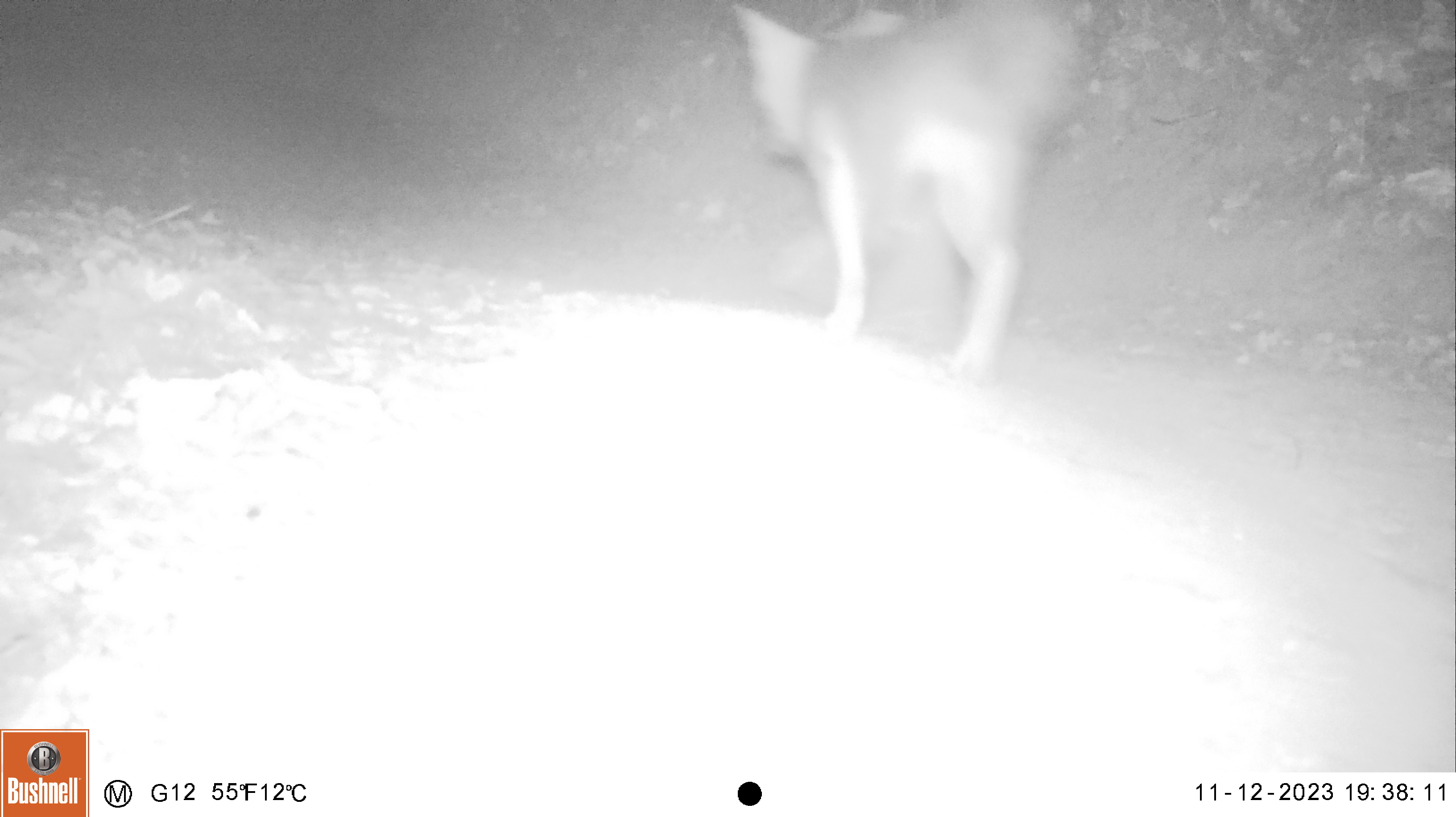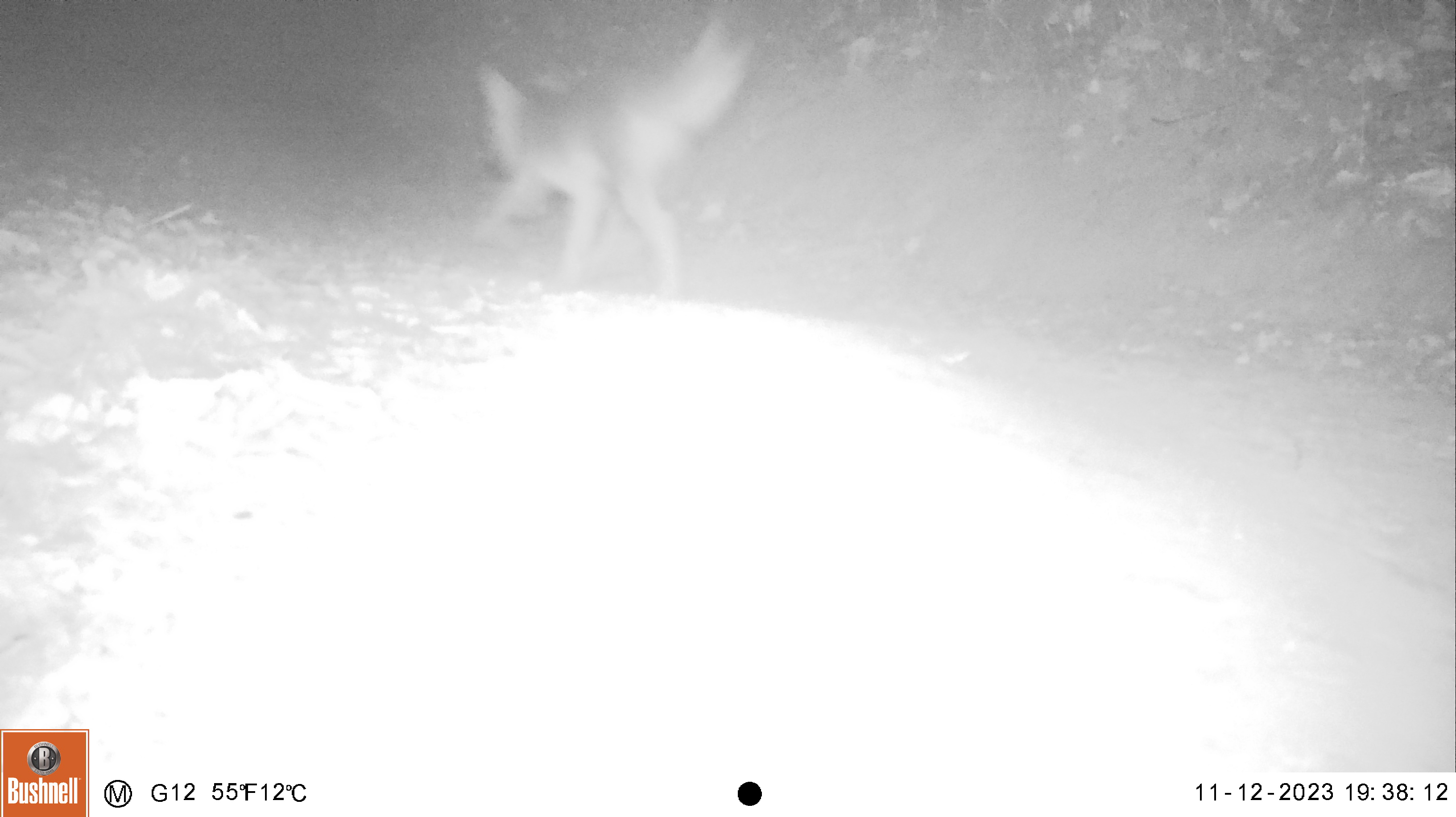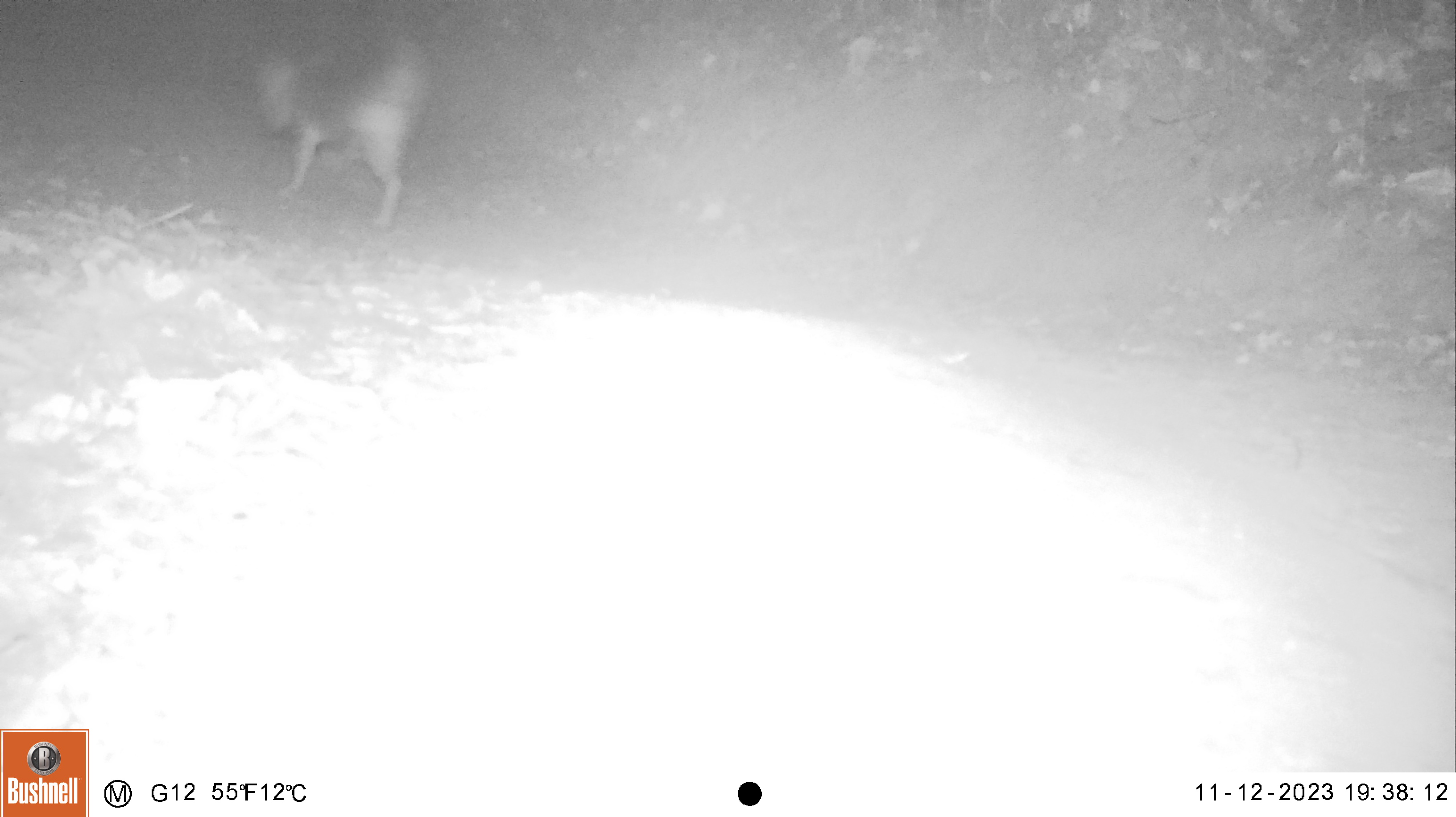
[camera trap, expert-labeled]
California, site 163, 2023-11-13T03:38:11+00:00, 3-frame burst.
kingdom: Animalia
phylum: Chordata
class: Mammalia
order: Carnivora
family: Canidae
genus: Urocyon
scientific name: Urocyon cinereoargenteus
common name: gray fox